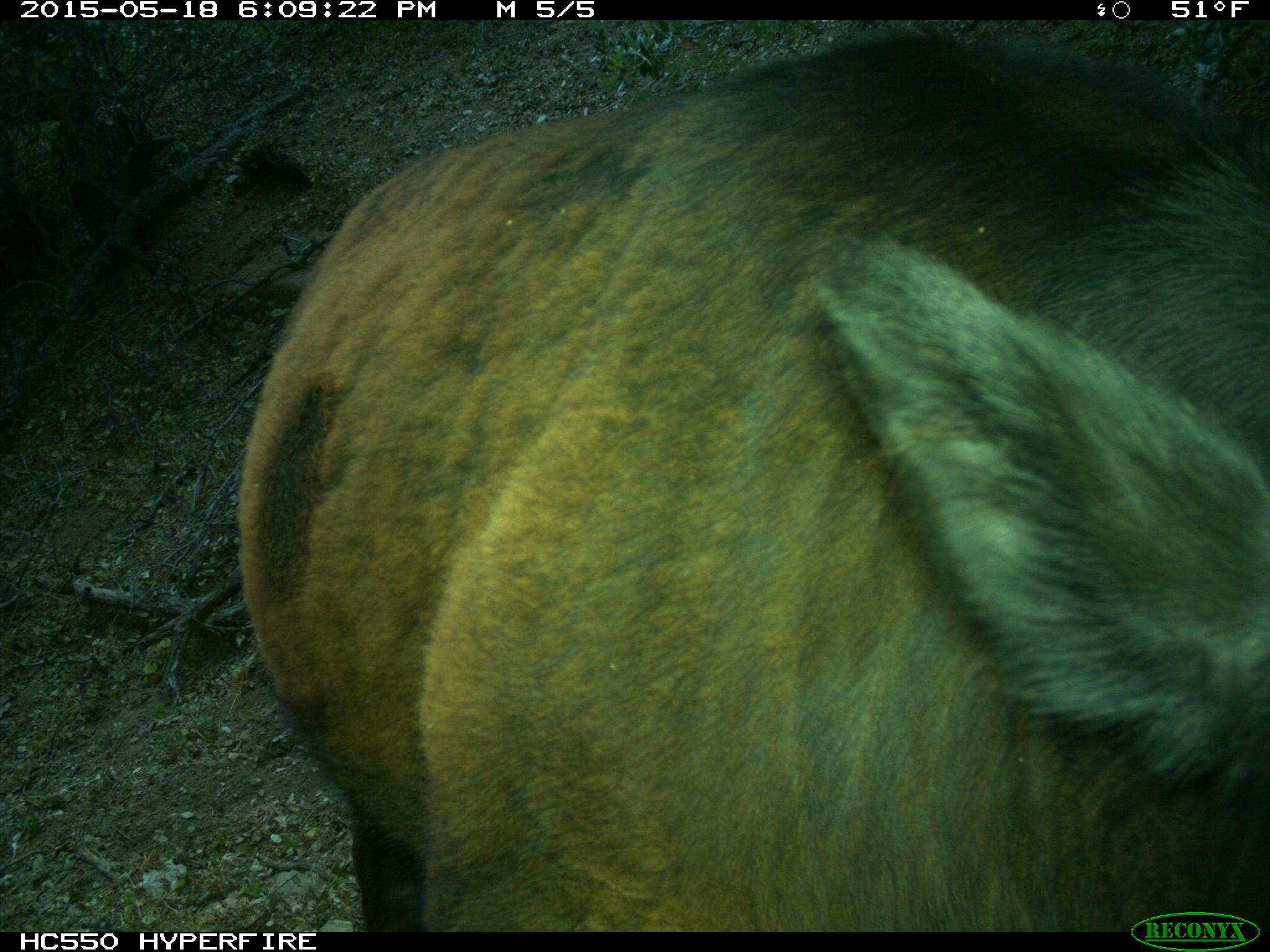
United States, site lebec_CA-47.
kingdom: Animalia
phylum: Chordata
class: Mammalia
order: Artiodactyla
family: Bovidae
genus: Bos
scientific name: Bos taurus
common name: domestic cow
Bos taurus (domestic cow).